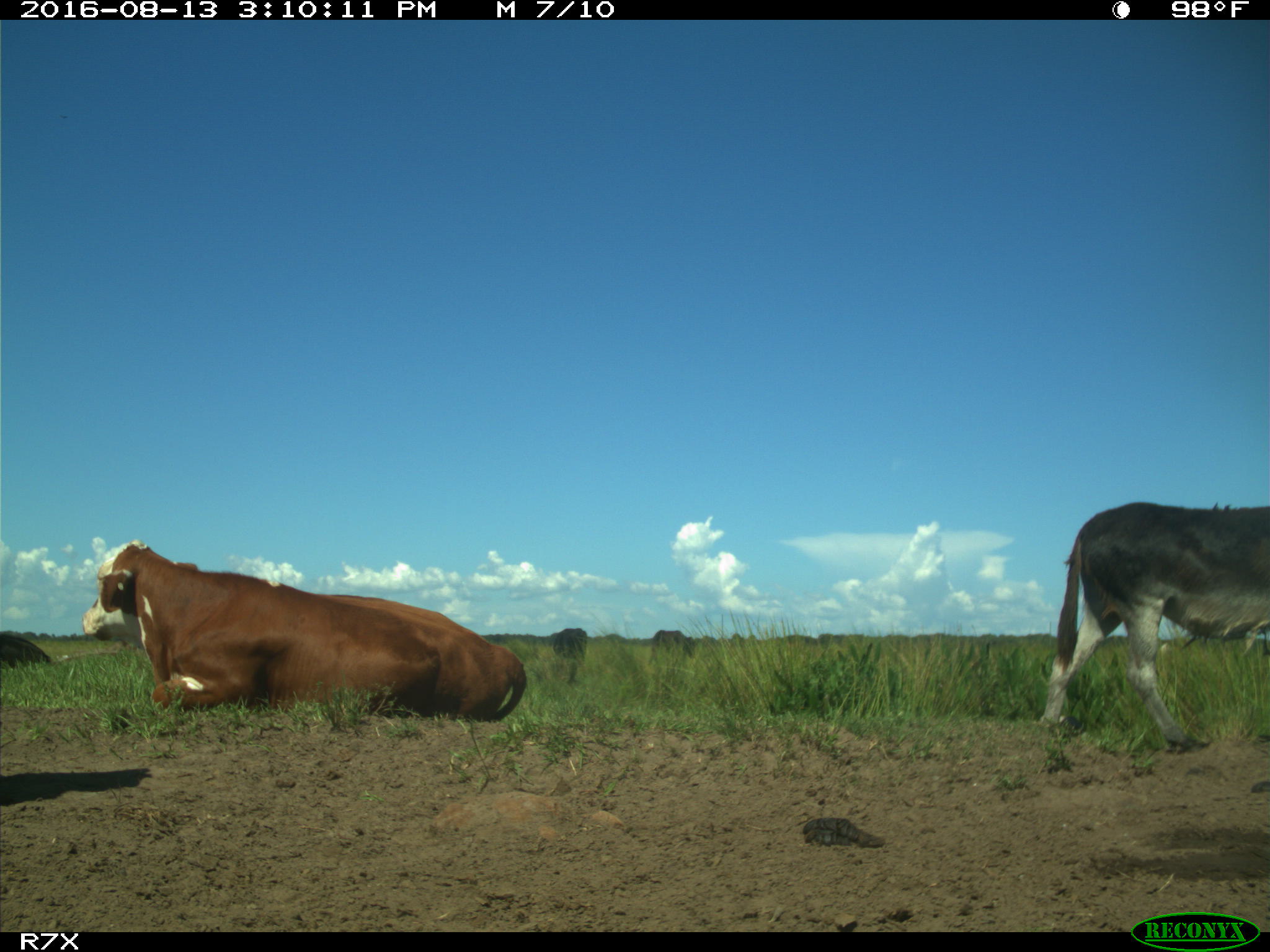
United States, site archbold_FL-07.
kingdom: Animalia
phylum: Chordata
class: Mammalia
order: Artiodactyla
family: Bovidae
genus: Bos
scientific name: Bos taurus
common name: domestic cow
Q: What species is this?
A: Bos taurus (domestic cow).